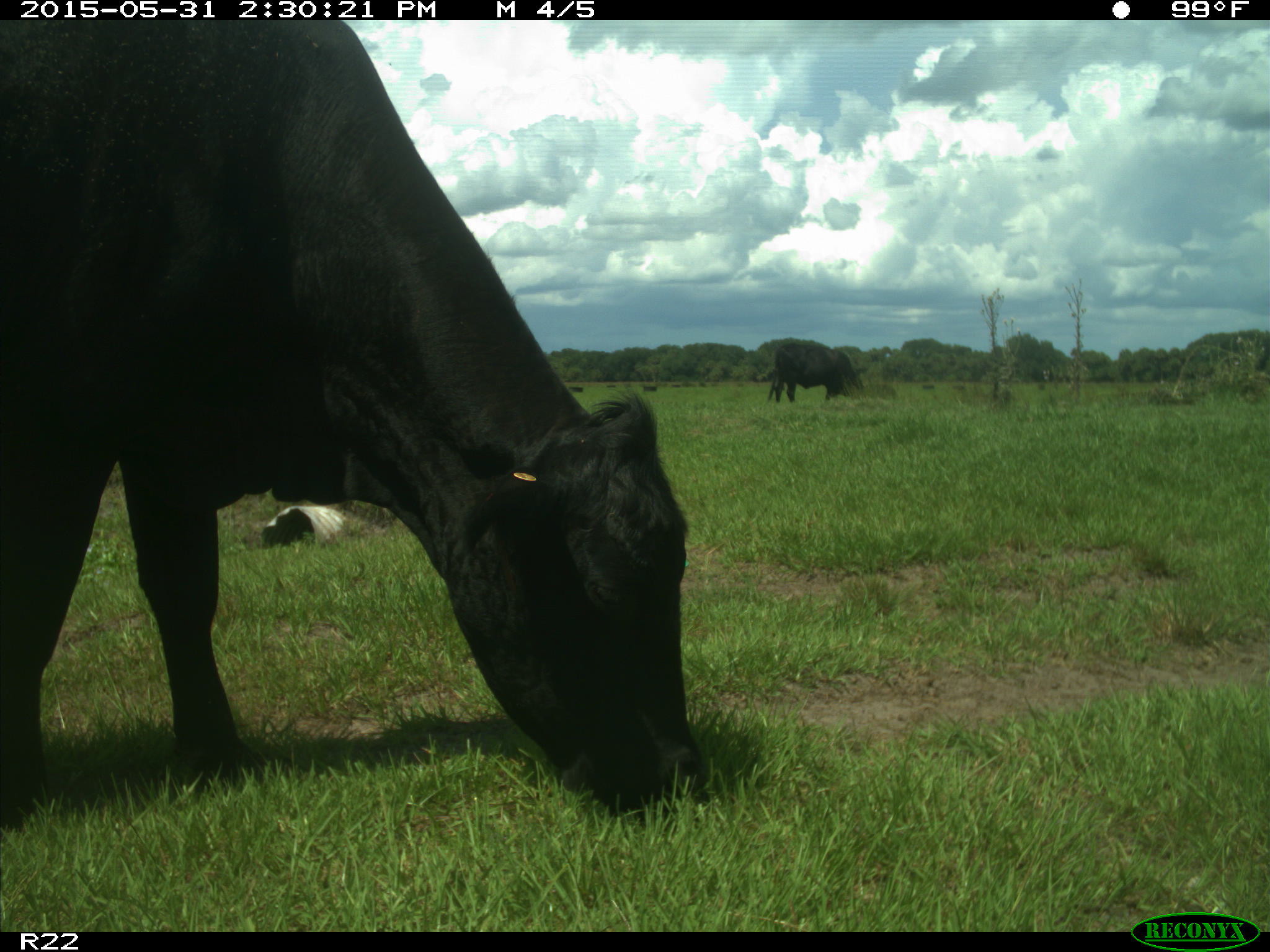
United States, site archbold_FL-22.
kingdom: Animalia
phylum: Chordata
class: Mammalia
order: Artiodactyla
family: Bovidae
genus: Bos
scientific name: Bos taurus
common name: domestic cow